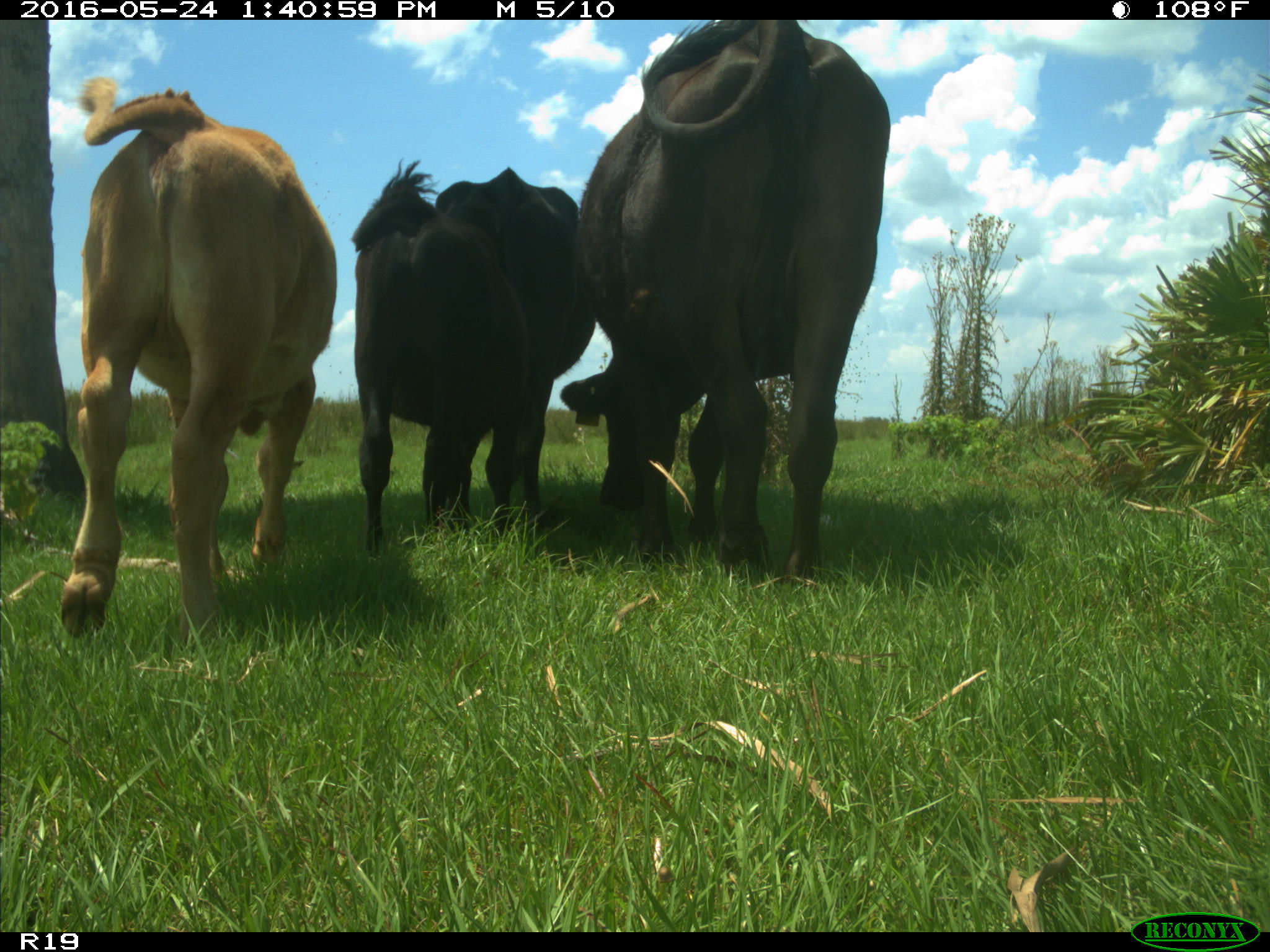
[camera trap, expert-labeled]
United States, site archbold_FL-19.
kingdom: Animalia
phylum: Chordata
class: Mammalia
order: Artiodactyla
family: Bovidae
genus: Bos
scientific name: Bos taurus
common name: domestic cow